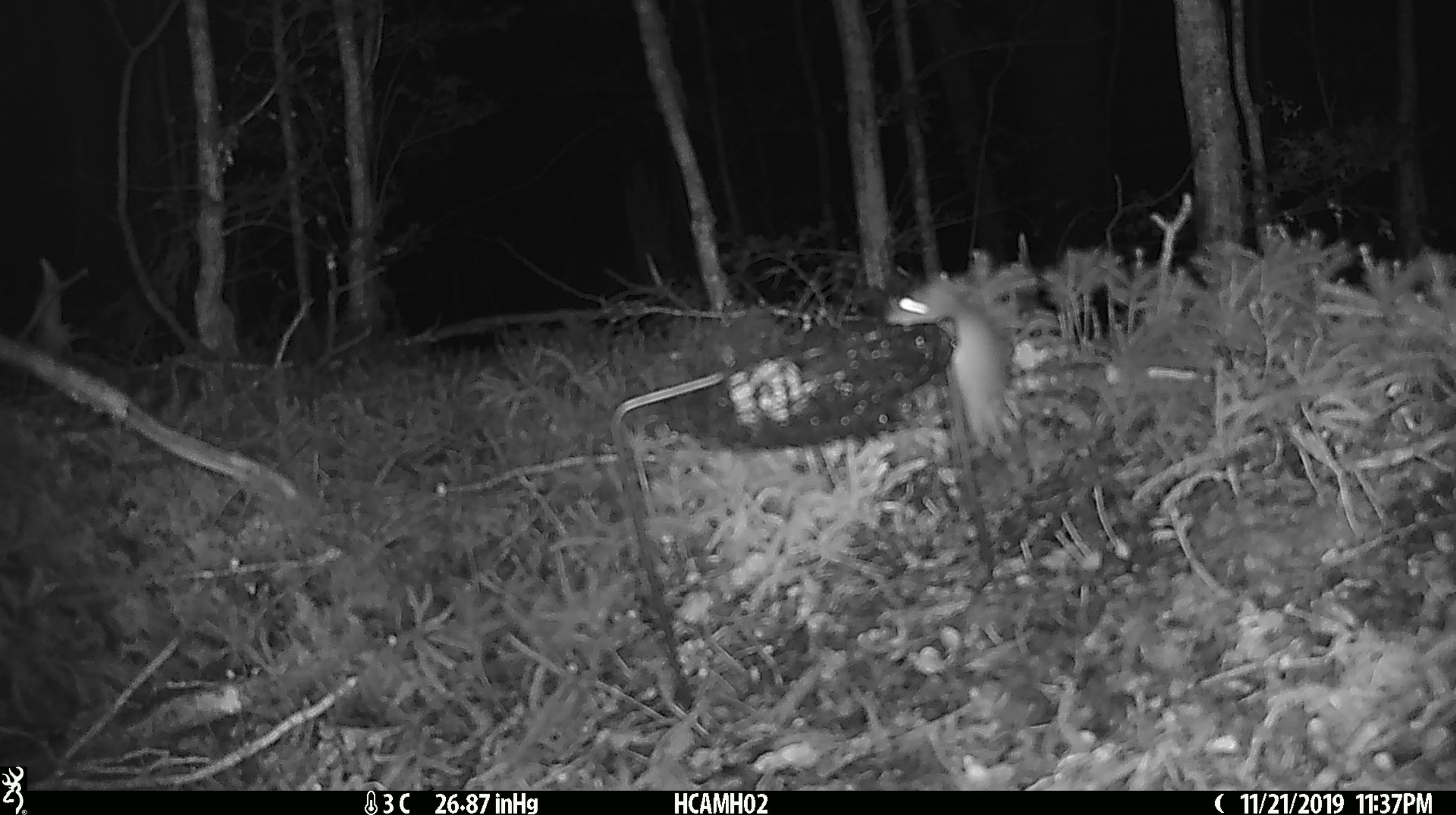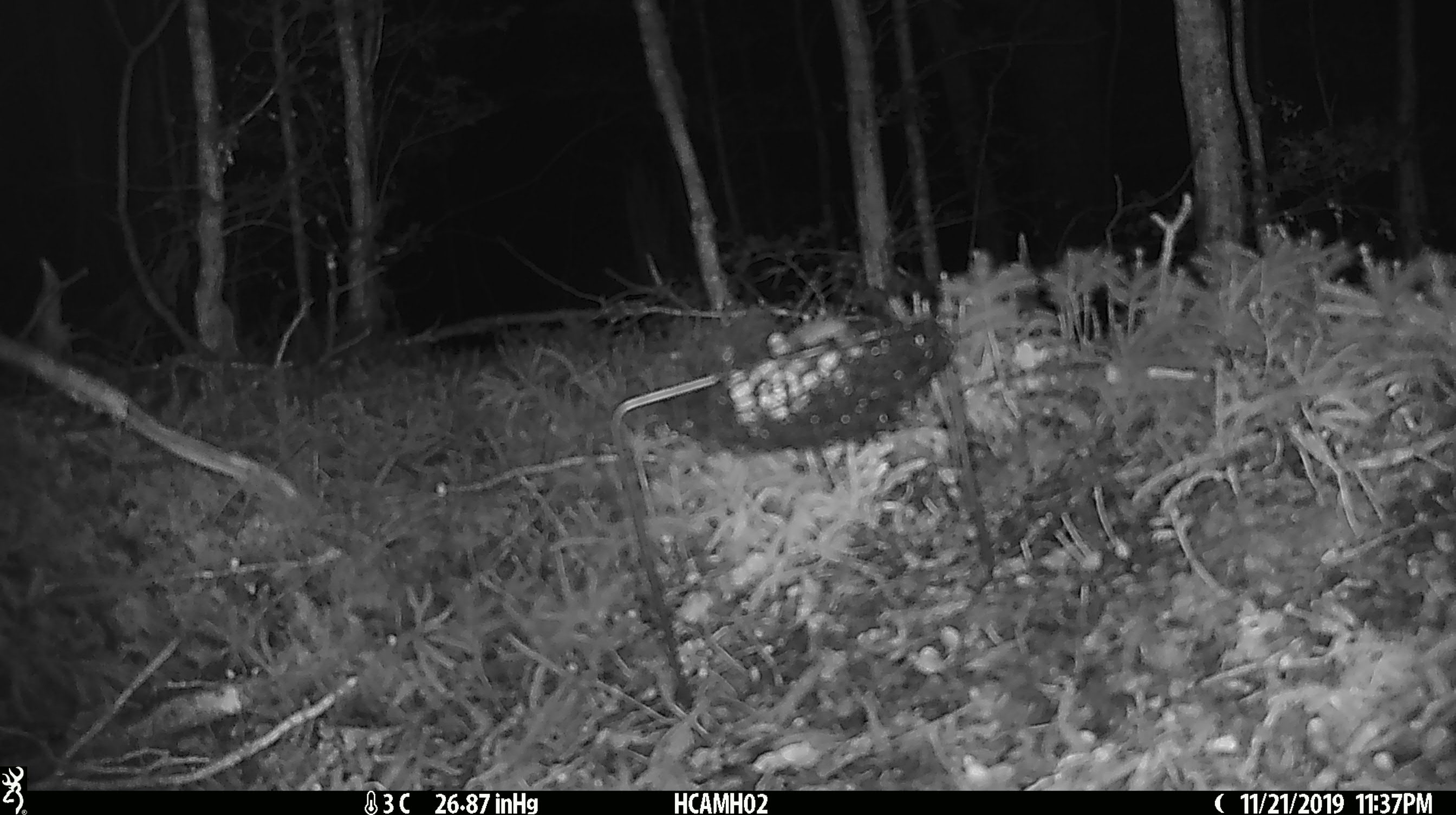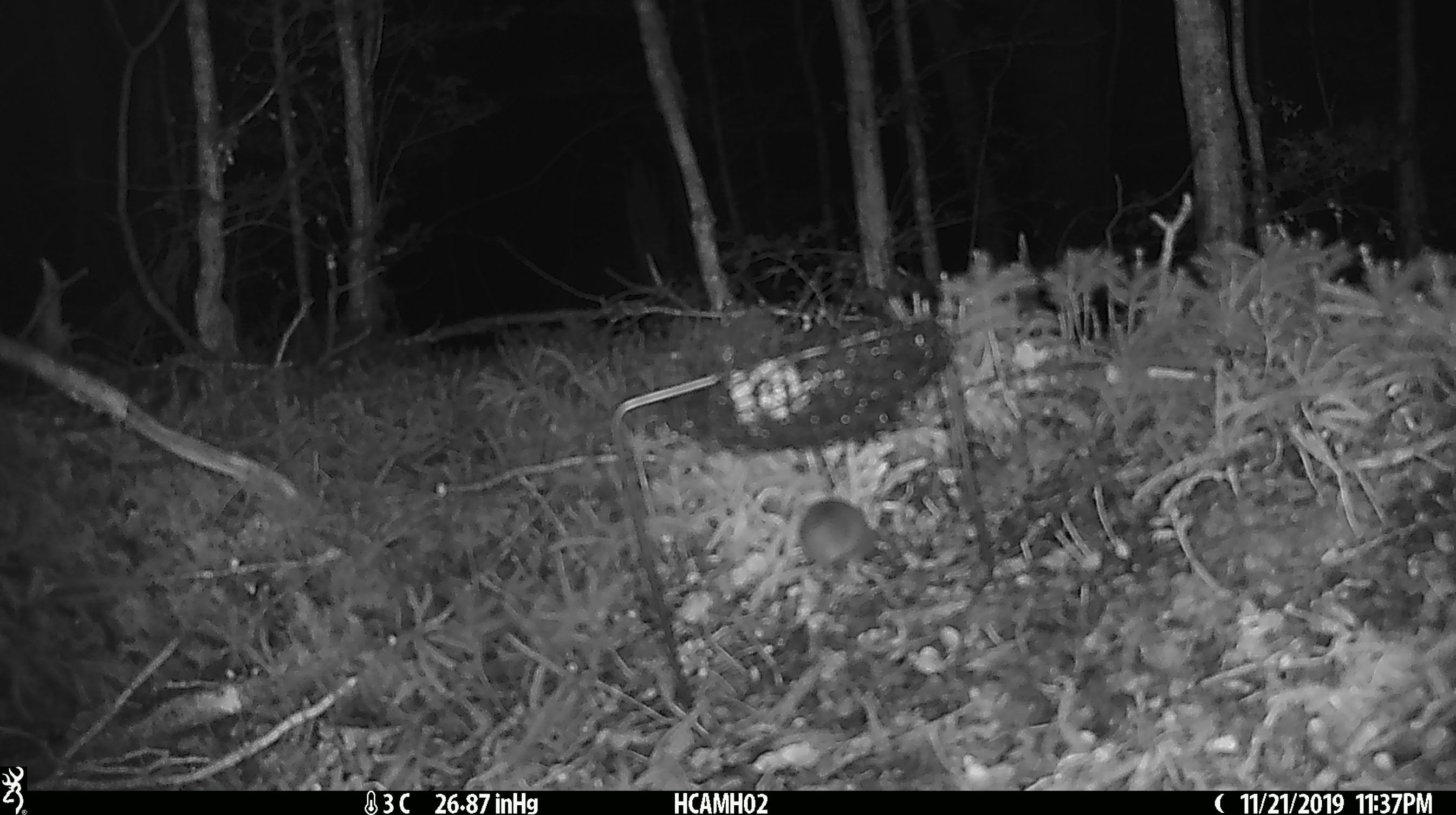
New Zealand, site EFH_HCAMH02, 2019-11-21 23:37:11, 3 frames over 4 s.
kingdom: Animalia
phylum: Chordata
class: Mammalia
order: Rodentia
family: Muridae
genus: Mus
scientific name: Mus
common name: mouse